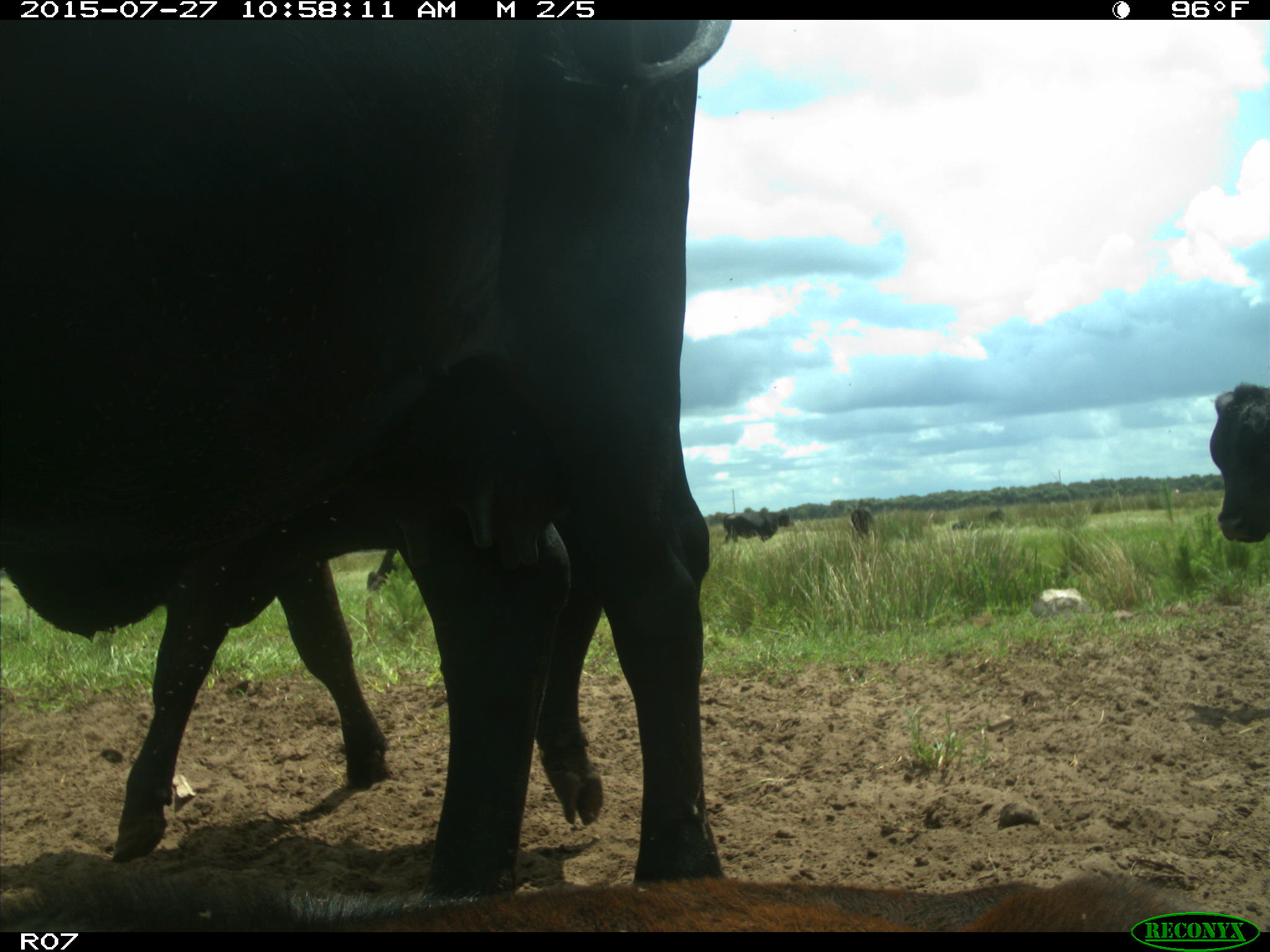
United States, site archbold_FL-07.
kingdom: Animalia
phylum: Chordata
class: Mammalia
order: Artiodactyla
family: Bovidae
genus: Bos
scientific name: Bos taurus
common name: domestic cow